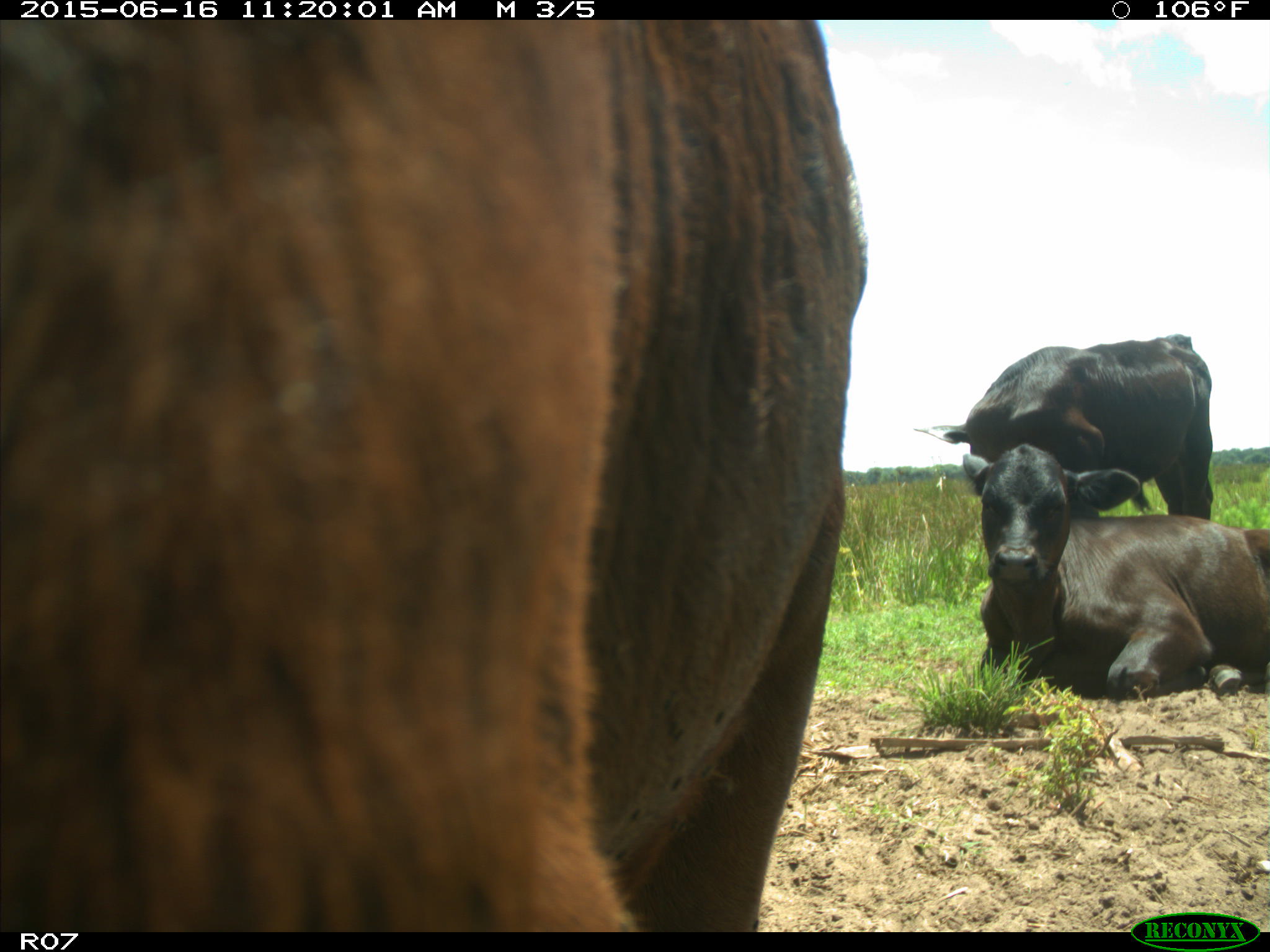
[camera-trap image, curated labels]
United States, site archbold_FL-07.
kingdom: Animalia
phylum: Chordata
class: Mammalia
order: Artiodactyla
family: Bovidae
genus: Bos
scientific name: Bos taurus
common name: domestic cow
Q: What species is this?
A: Bos taurus (domestic cow).